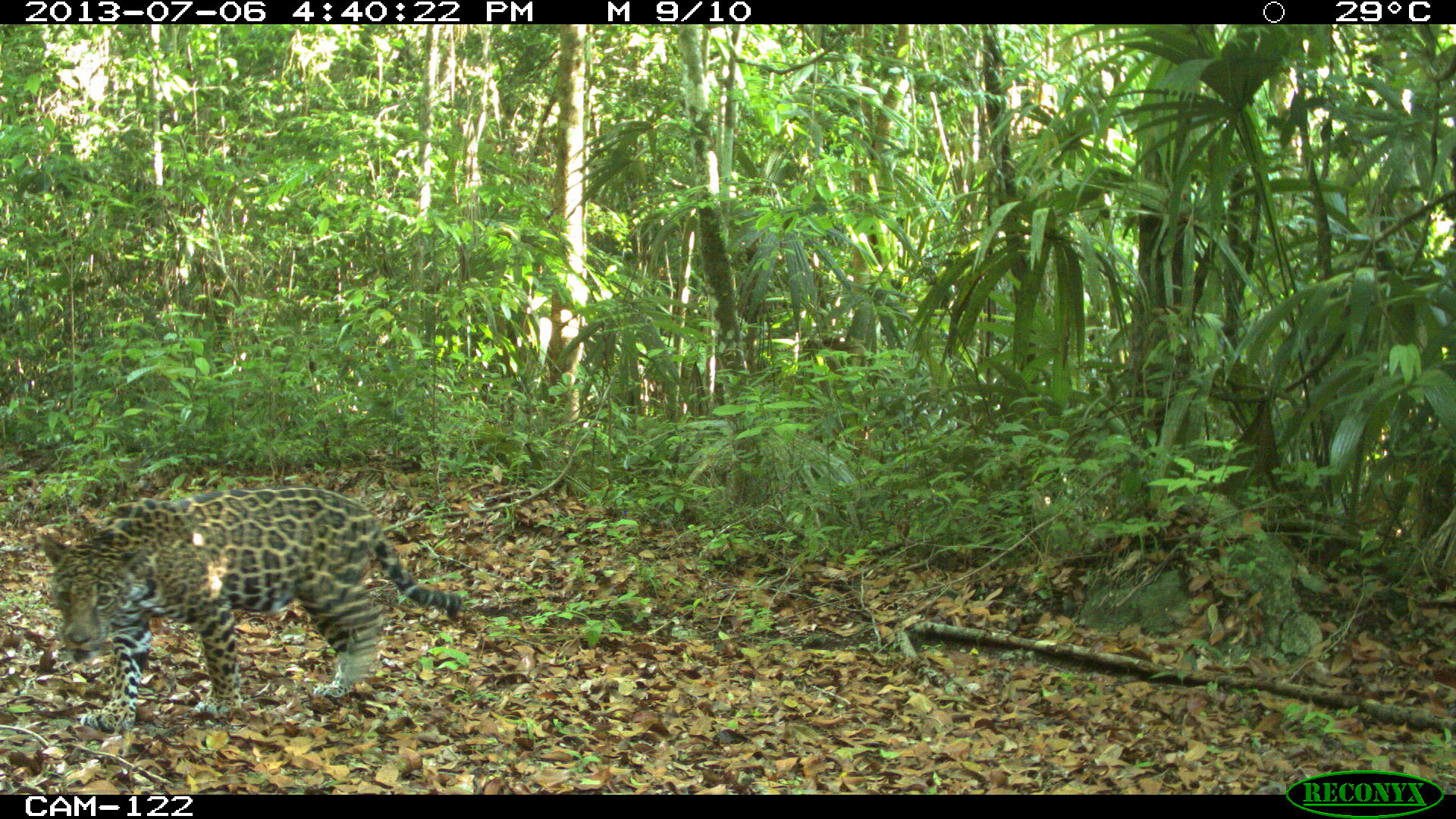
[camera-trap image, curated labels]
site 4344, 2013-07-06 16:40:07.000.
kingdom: Animalia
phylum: Chordata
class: Mammalia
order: Carnivora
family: Felidae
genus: Panthera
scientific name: Panthera onca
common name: jaguar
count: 1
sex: male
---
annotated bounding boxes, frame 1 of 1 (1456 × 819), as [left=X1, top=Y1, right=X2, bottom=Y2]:
panthera onca: [left=37, top=482, right=463, bottom=732]